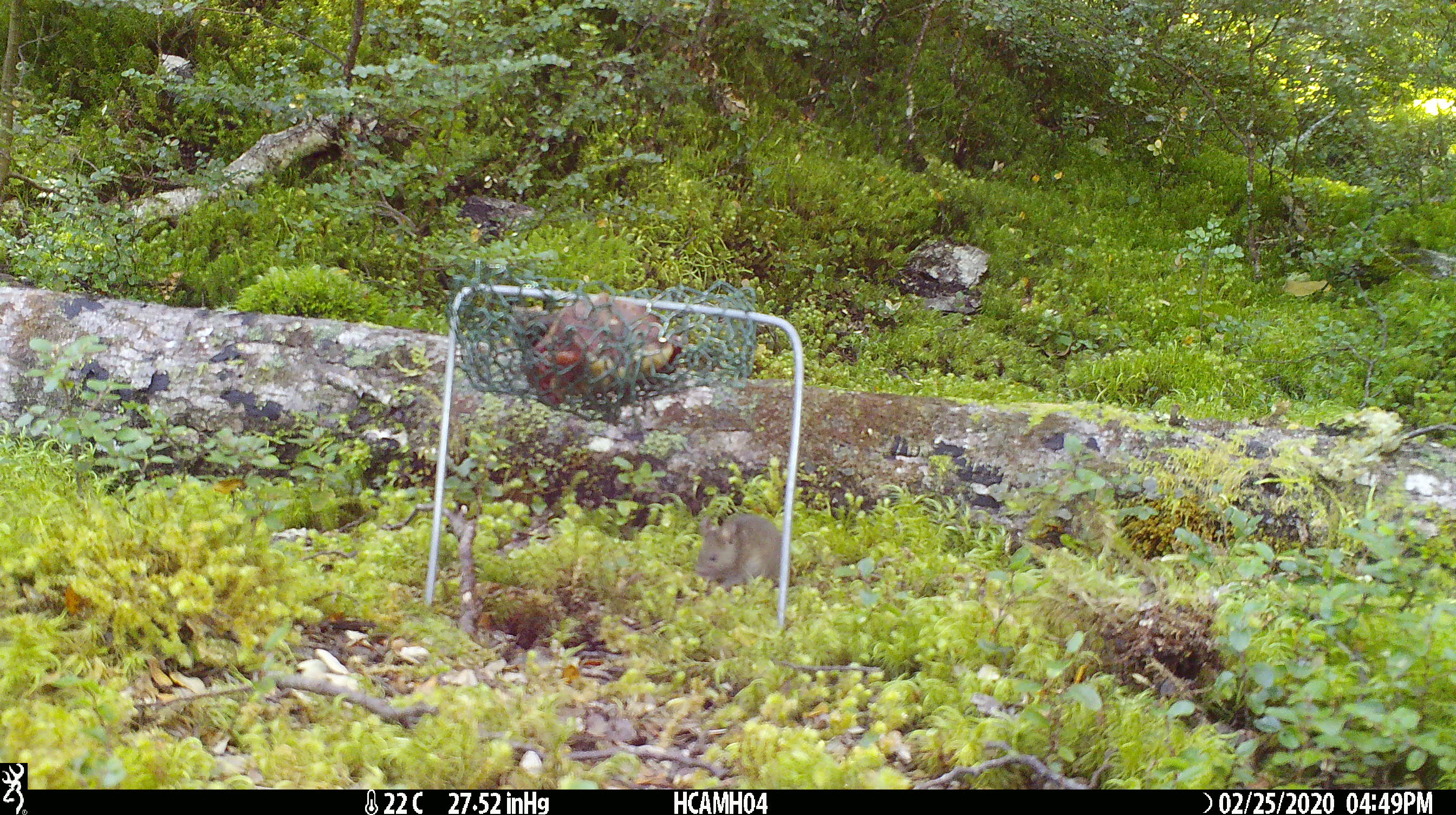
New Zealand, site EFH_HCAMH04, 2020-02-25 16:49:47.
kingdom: Animalia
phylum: Chordata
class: Mammalia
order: Rodentia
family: Muridae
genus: Mus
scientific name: Mus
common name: mouse